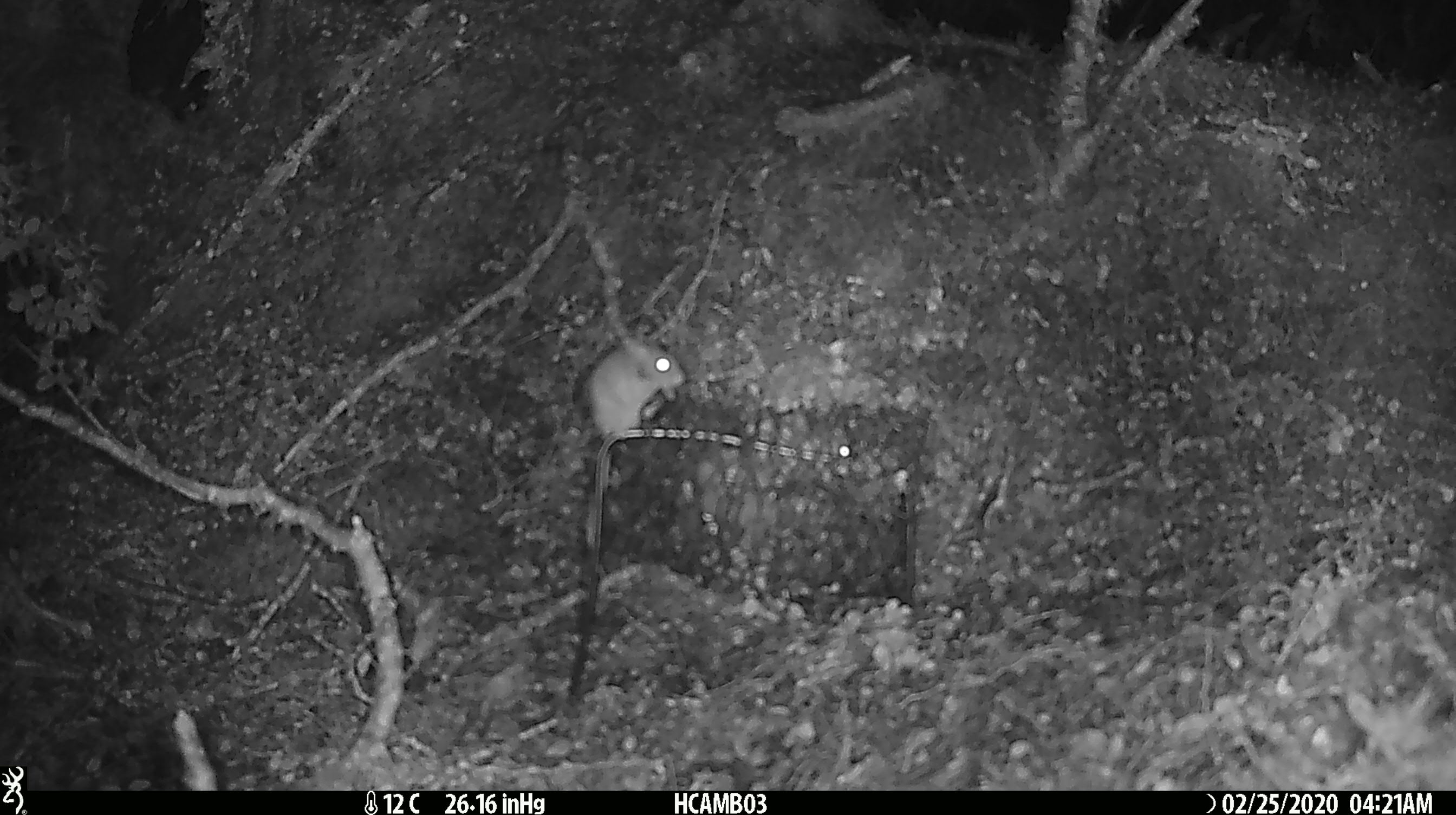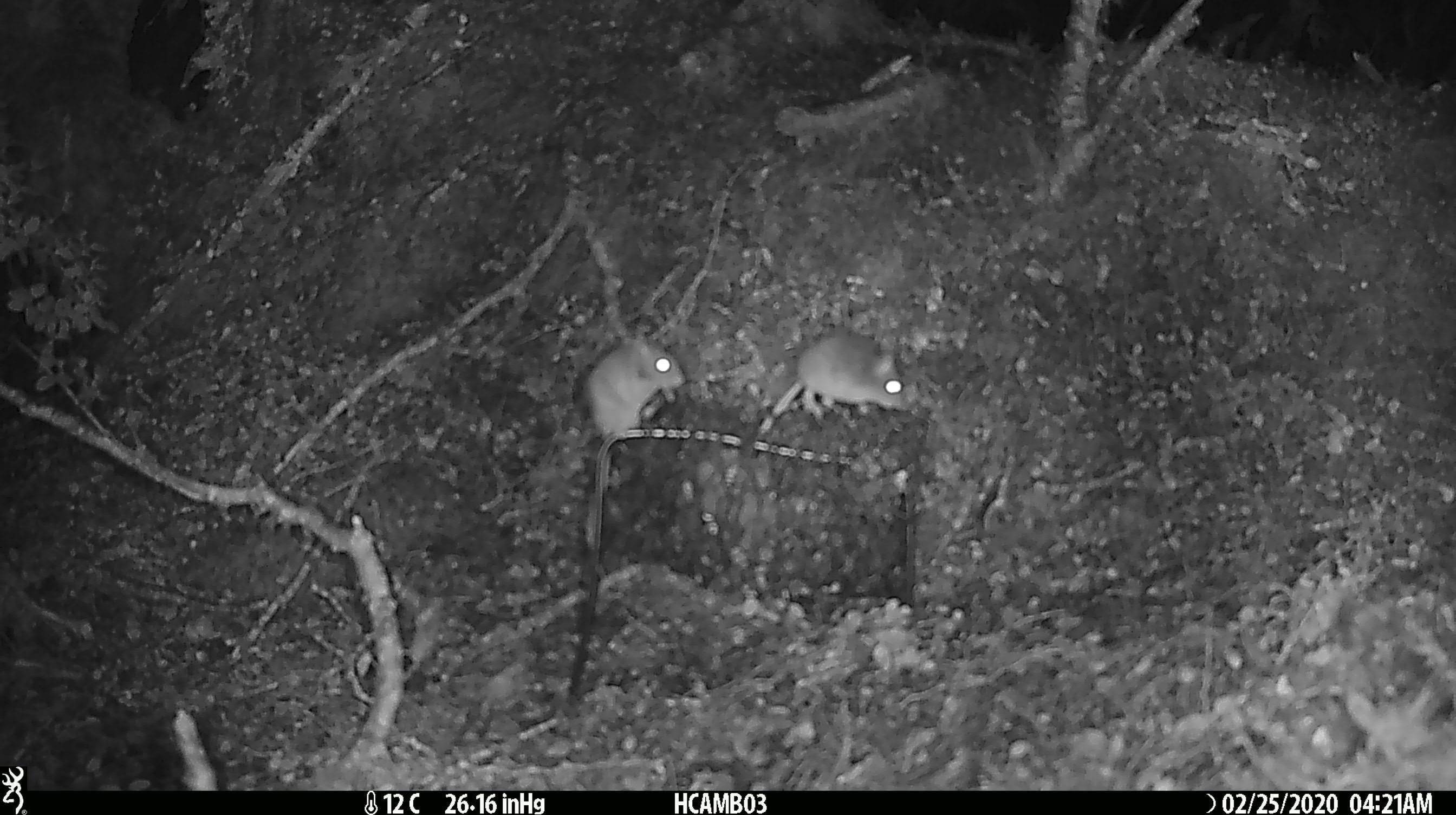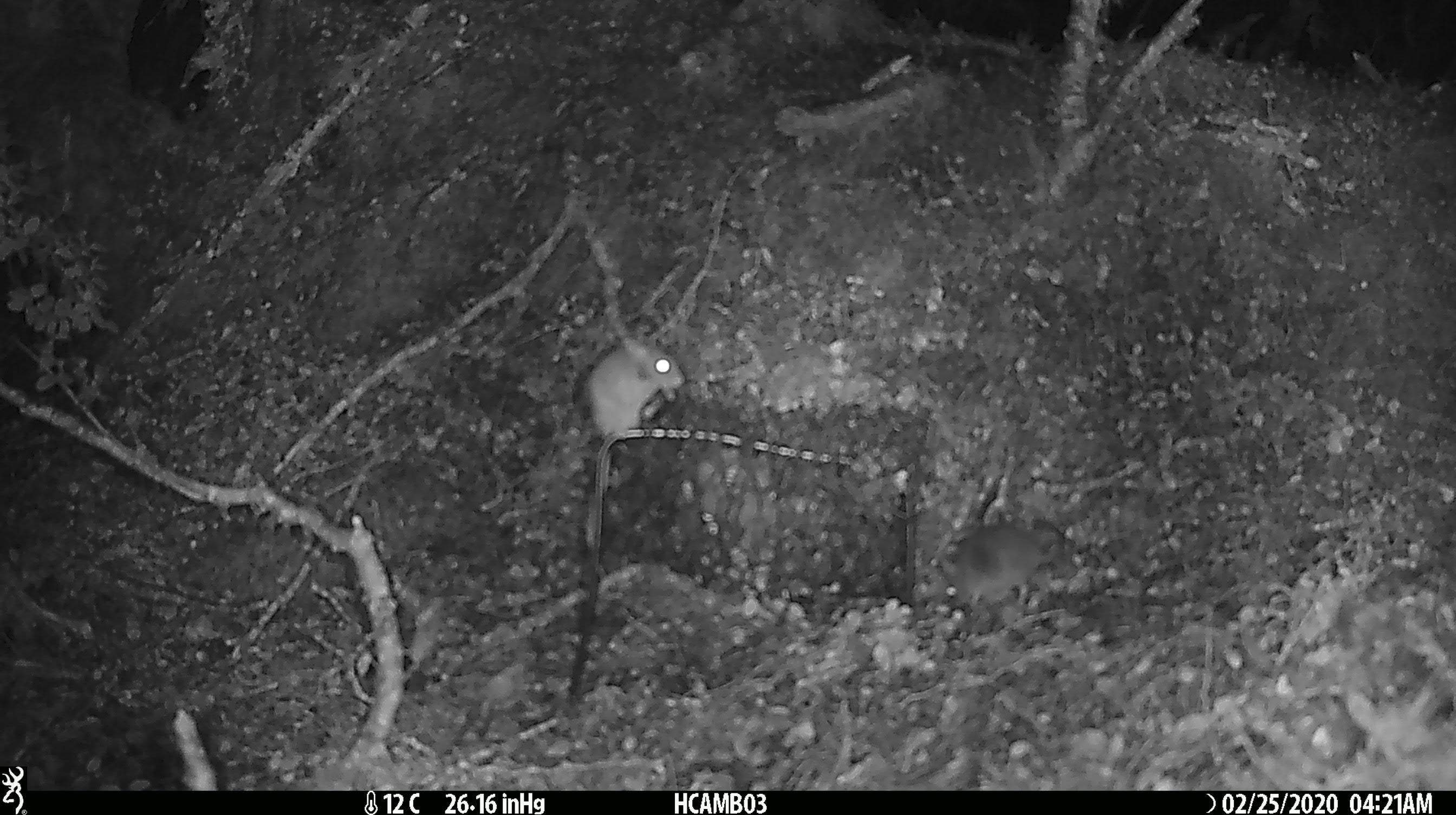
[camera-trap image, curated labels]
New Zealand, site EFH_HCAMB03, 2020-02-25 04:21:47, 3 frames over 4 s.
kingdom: Animalia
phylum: Chordata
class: Mammalia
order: Rodentia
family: Muridae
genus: Mus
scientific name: Mus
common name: mouse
Mouse (Mus).